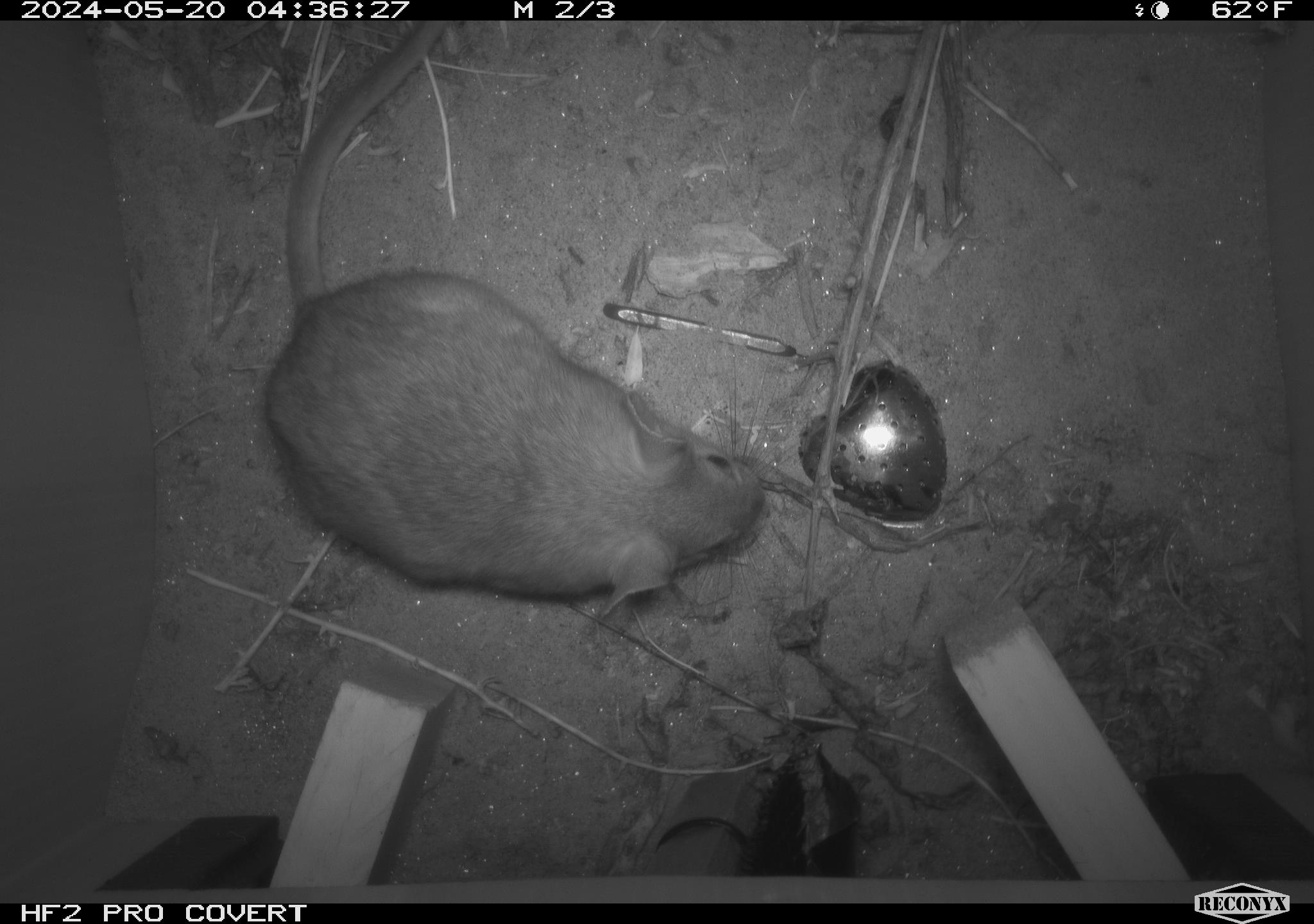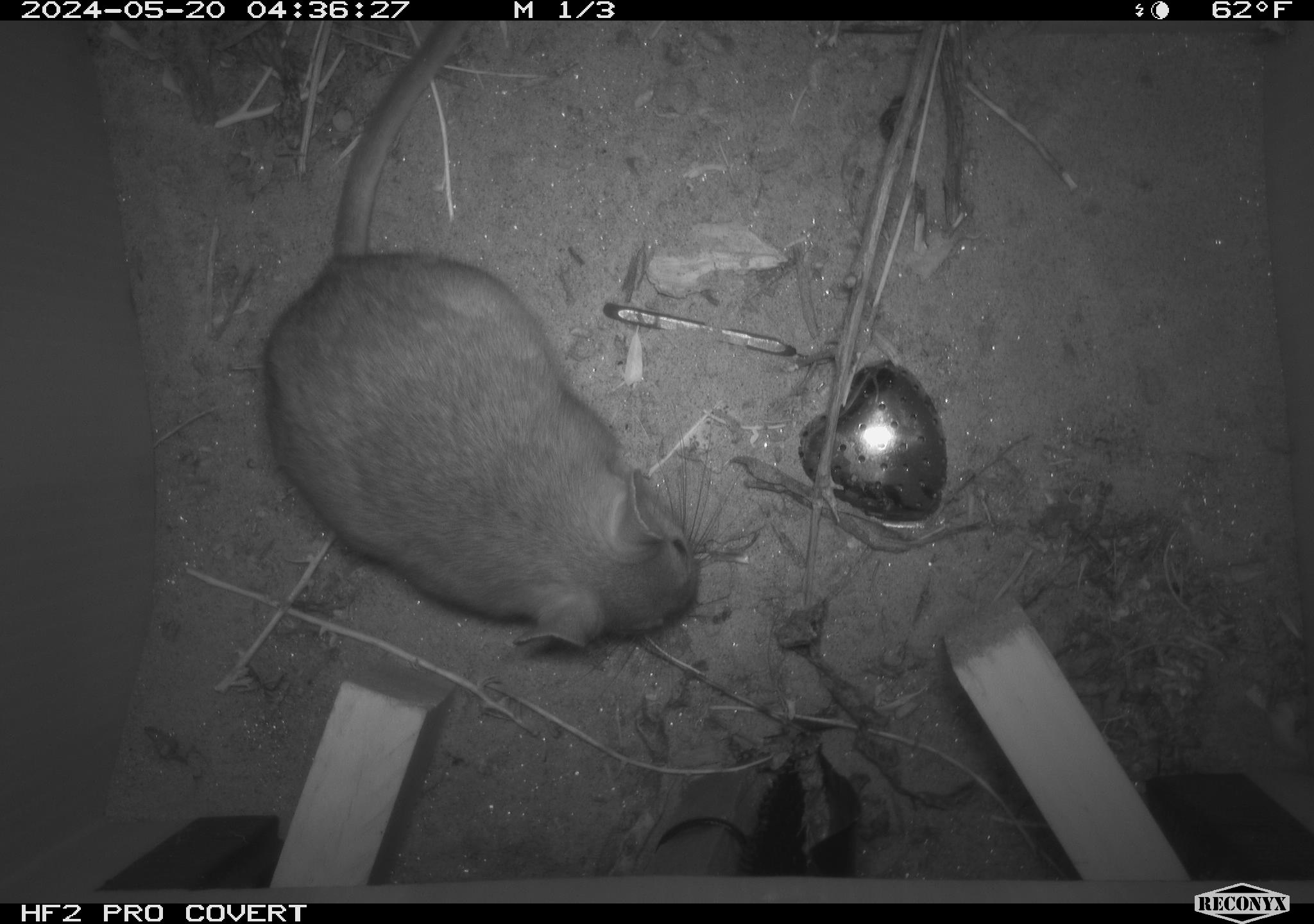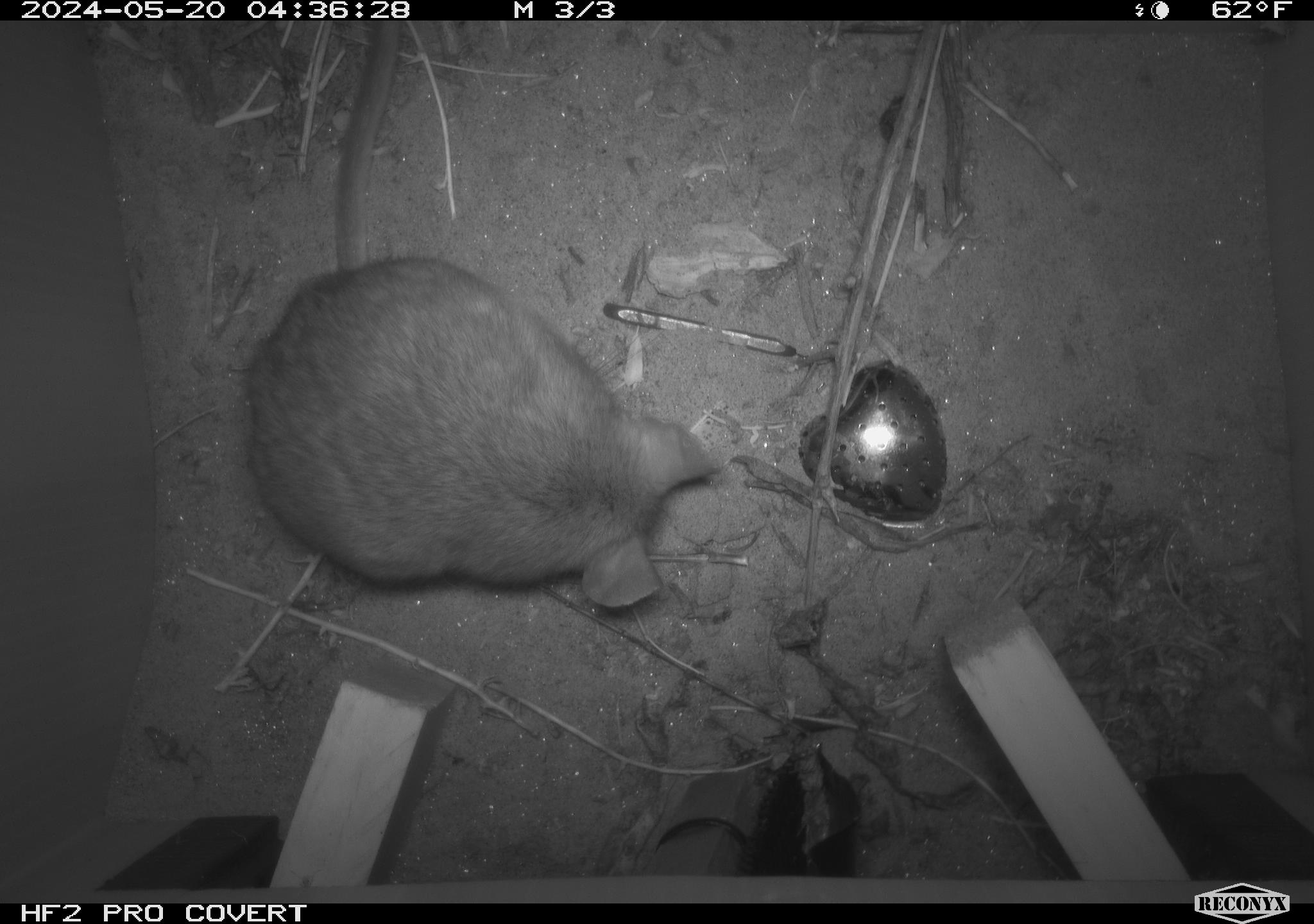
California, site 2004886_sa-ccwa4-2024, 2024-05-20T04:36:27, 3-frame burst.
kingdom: Animalia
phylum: Chordata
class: Mammalia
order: Rodentia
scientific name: Rodentia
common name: woodrat or rat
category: woodrat or rat species